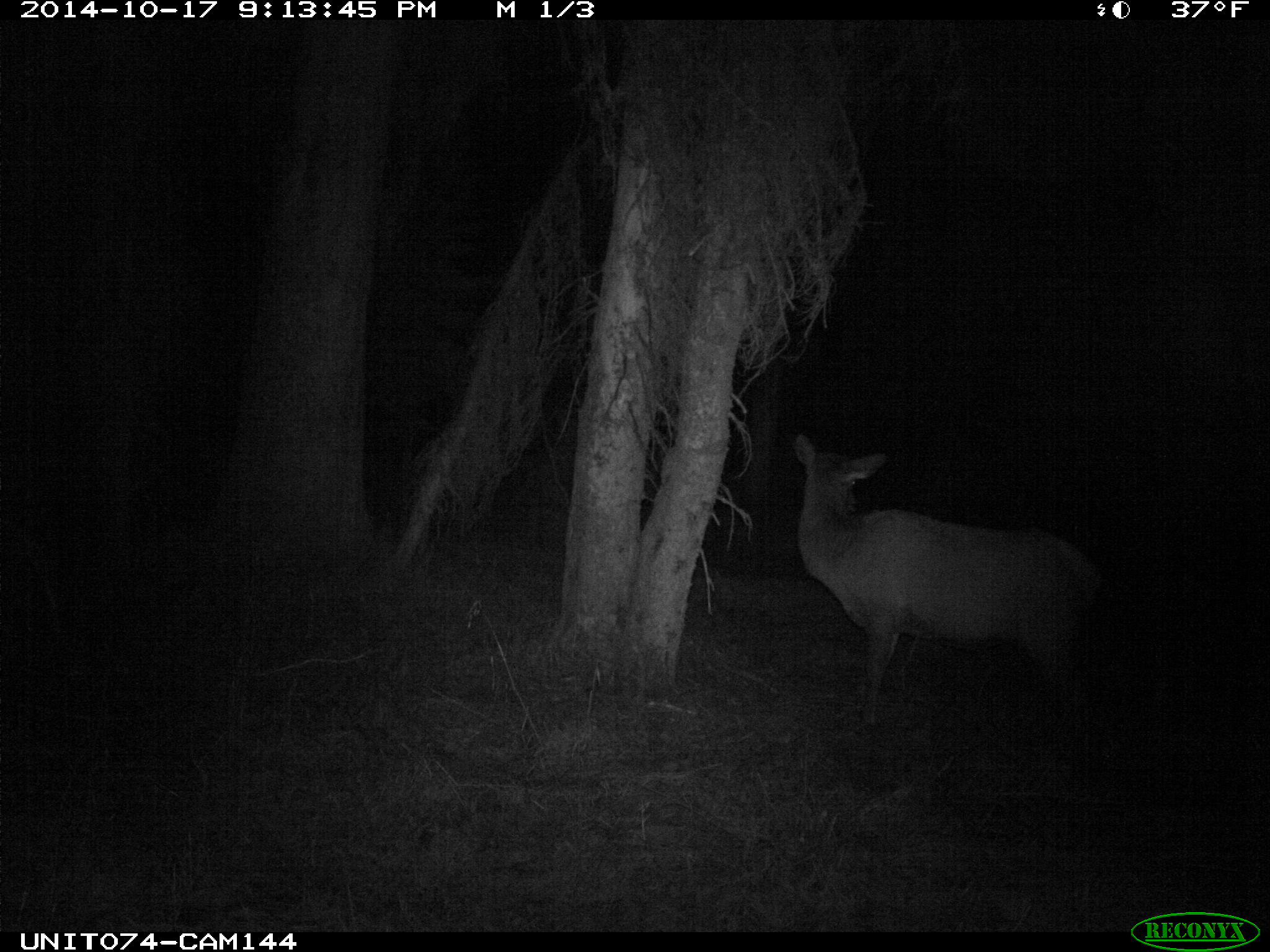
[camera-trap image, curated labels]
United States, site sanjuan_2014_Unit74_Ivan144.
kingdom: Animalia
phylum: Chordata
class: Mammalia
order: Artiodactyla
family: Cervidae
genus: Cervus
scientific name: Cervus elaphus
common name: red deer